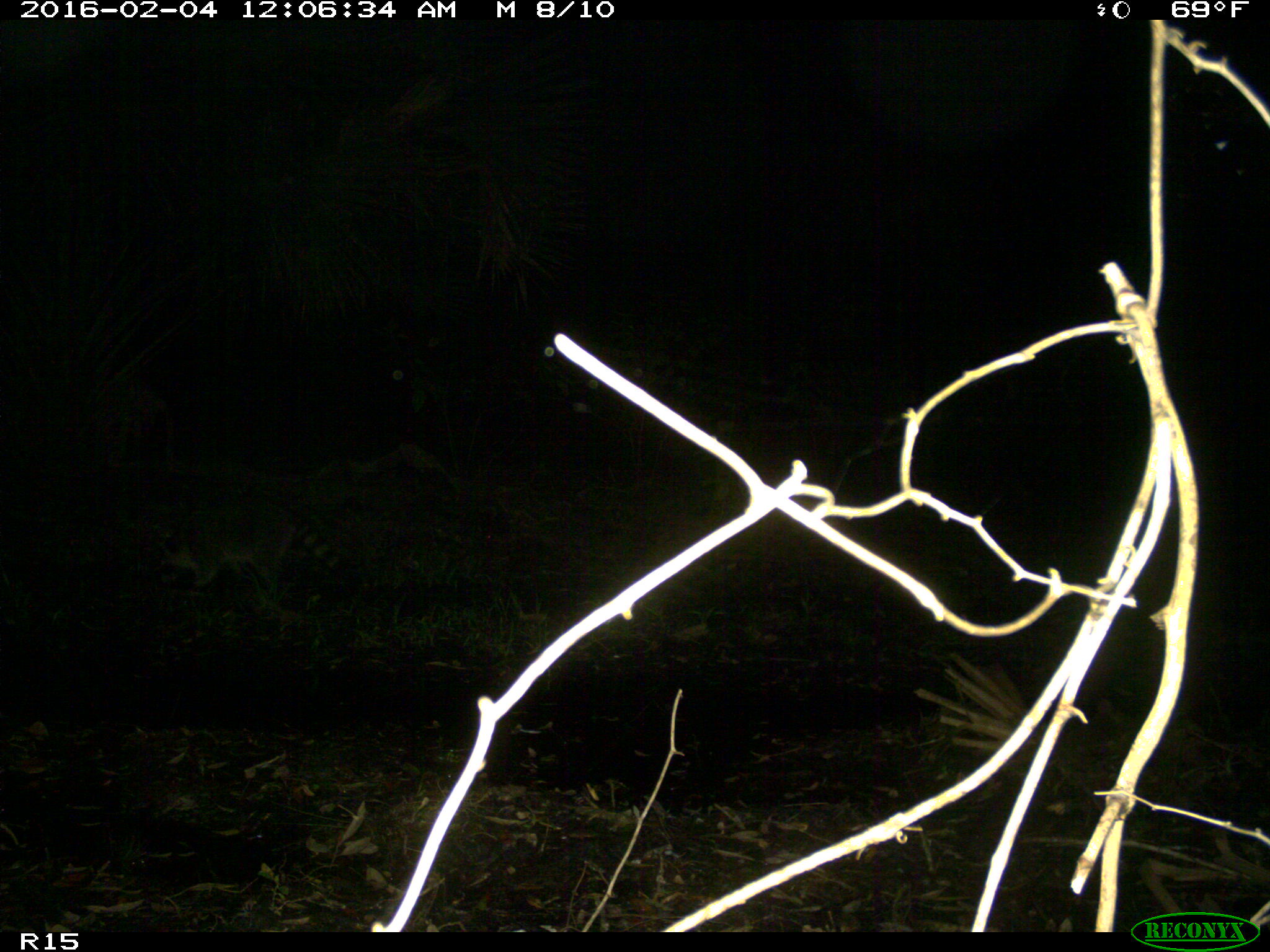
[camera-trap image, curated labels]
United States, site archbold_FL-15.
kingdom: Animalia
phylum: Chordata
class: Mammalia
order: Carnivora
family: Procyonidae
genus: Procyon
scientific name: Procyon lotor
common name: common raccoon